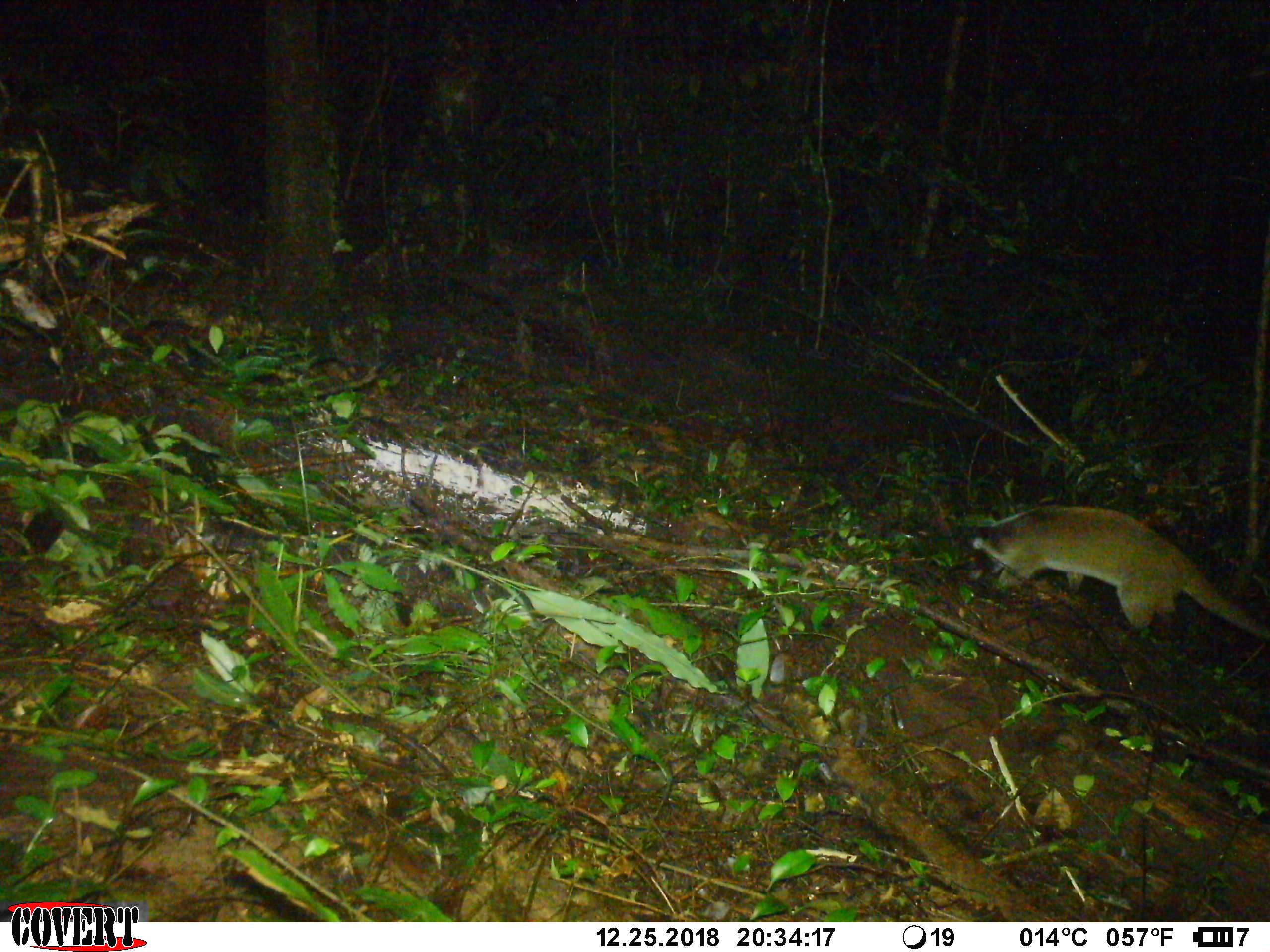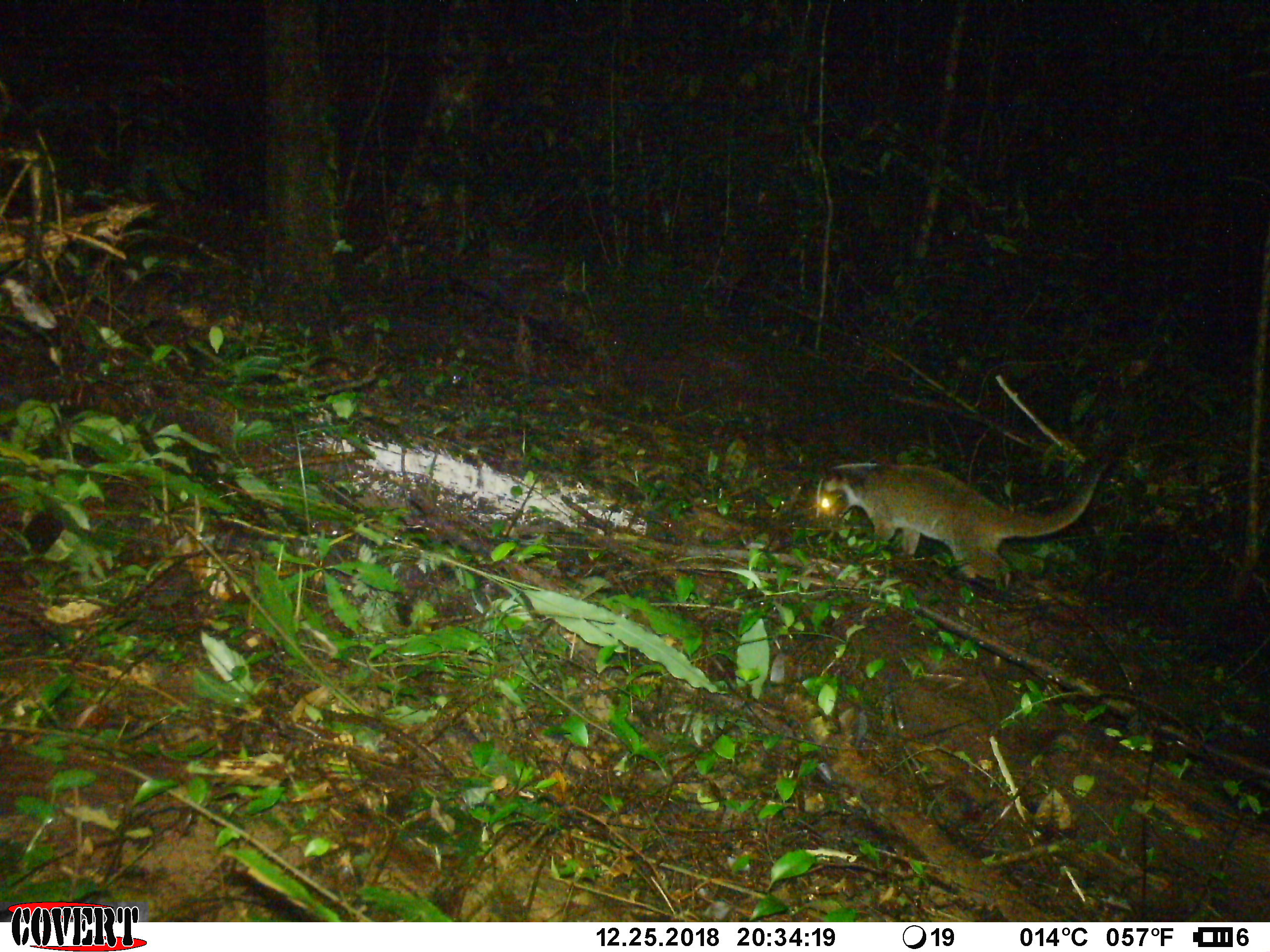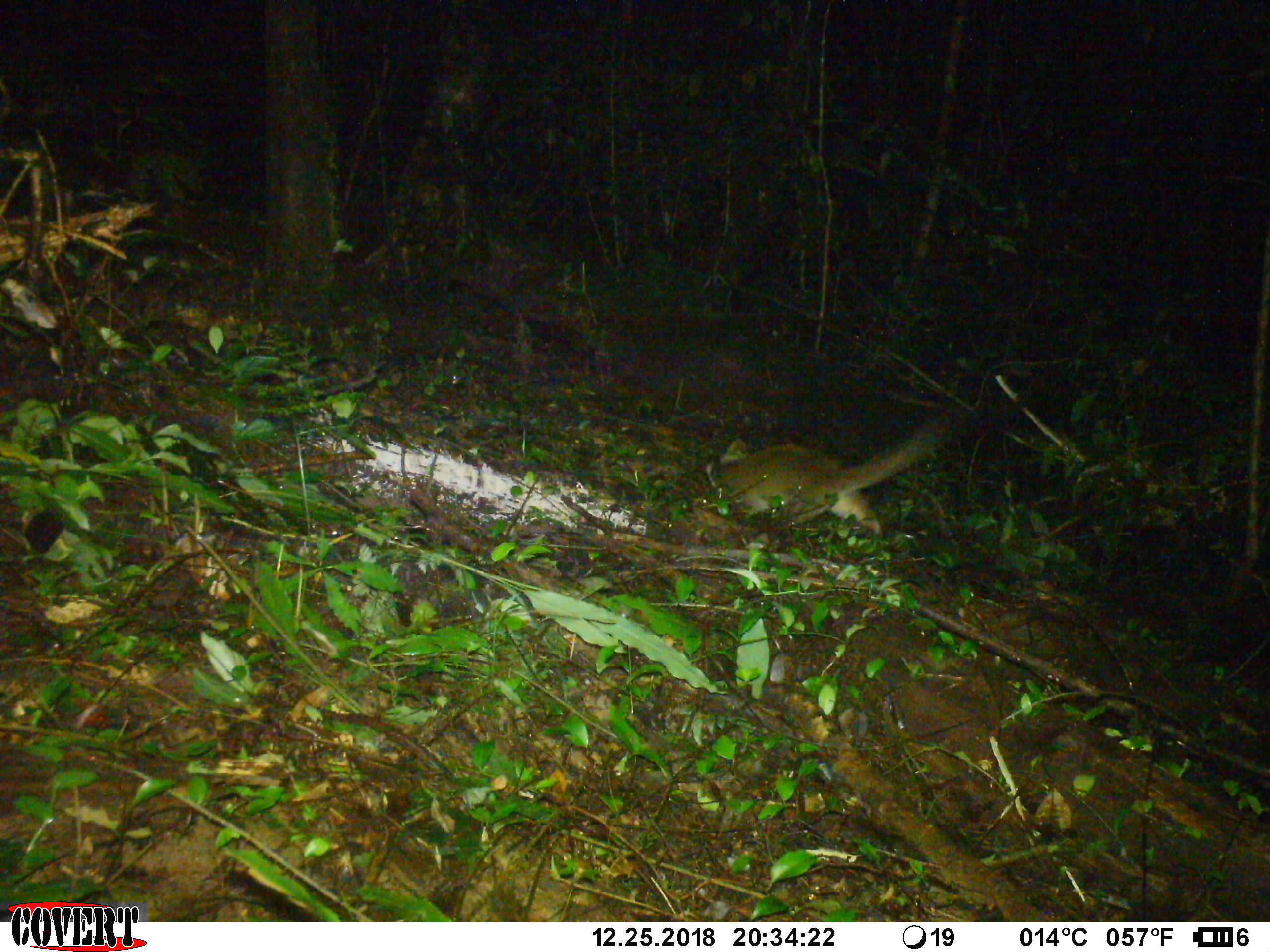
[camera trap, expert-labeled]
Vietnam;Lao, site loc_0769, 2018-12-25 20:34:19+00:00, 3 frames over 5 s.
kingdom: Animalia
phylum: Chordata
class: Mammalia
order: Carnivora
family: Viverridae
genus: Paguma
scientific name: Paguma larvata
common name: masked palm civet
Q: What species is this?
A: Masked palm civet (Paguma larvata).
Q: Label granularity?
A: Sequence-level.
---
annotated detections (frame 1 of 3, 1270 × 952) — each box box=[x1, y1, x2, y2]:
masked palm civet: box=[952, 503, 1270, 640]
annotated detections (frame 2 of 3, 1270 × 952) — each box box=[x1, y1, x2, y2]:
masked palm civet: box=[814, 441, 1120, 591]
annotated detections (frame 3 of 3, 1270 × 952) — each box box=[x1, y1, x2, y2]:
masked palm civet: box=[705, 400, 981, 538]